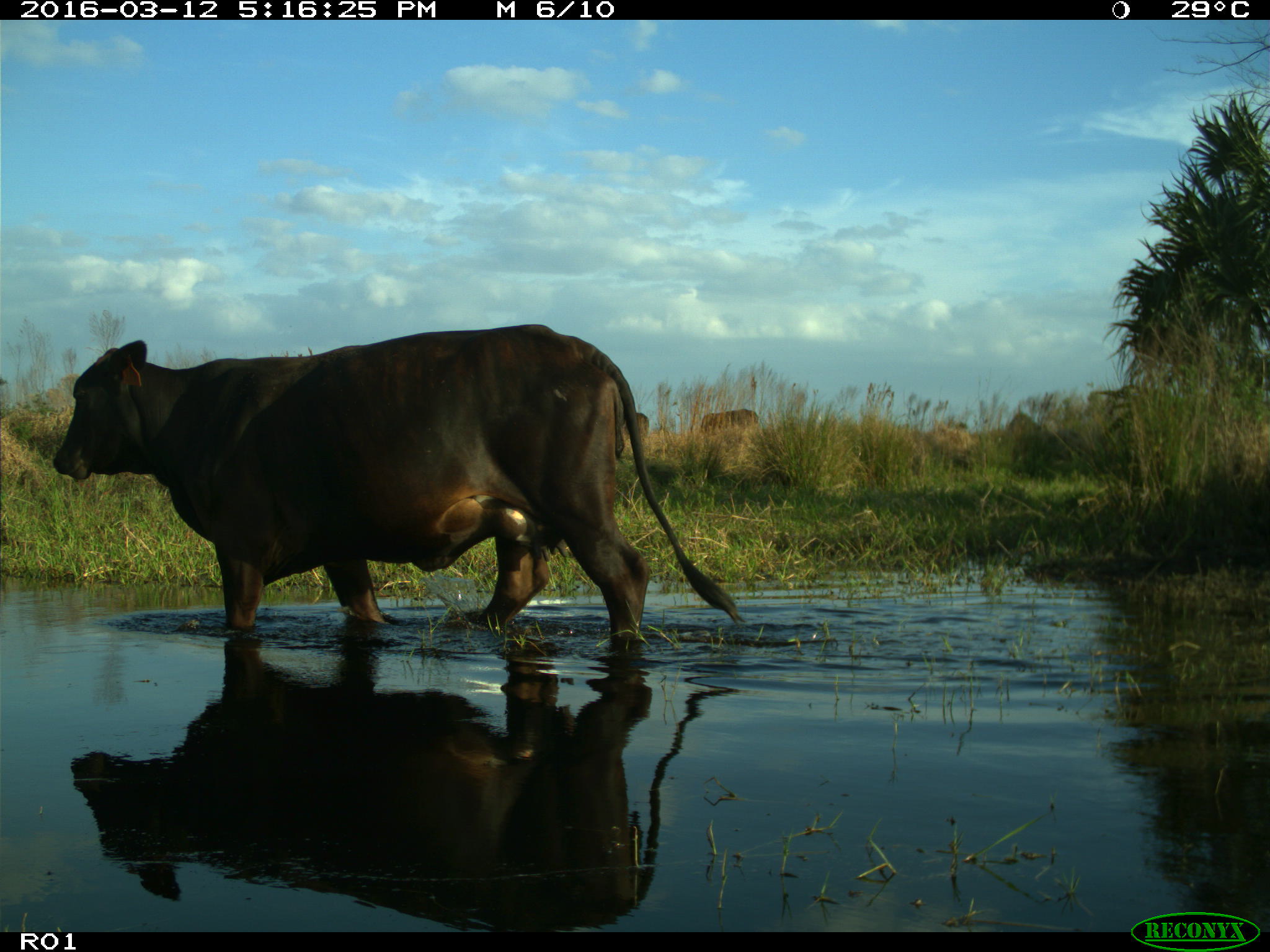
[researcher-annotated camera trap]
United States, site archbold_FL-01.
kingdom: Animalia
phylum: Chordata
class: Mammalia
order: Artiodactyla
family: Bovidae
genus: Bos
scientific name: Bos taurus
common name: domestic cow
Bos taurus (domestic cow).